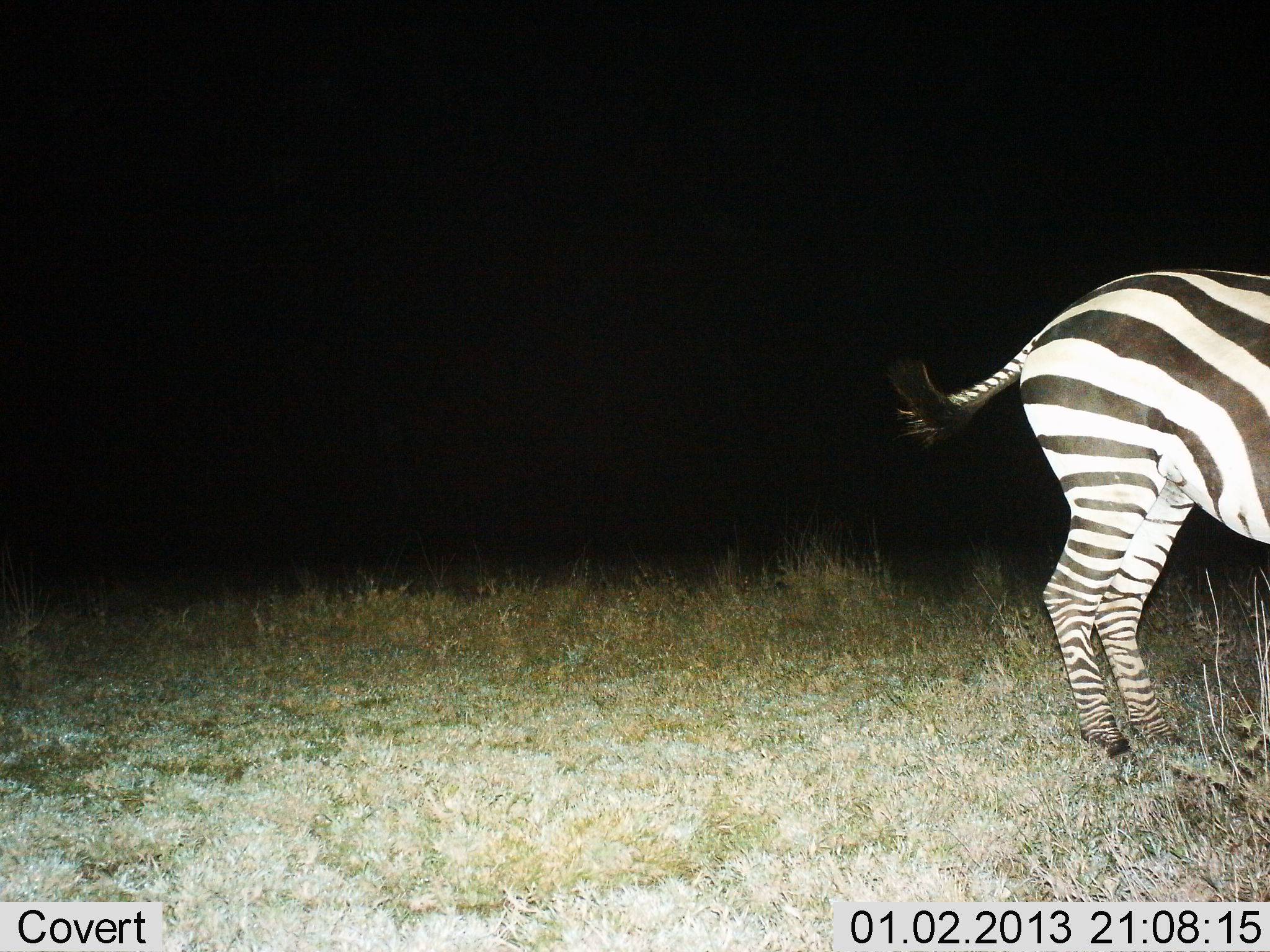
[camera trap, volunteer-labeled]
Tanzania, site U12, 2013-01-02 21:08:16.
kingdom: Animalia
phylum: Chordata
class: Mammalia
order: Perissodactyla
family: Equidae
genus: Equus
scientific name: Equus quagga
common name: plains zebra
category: zebra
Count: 1.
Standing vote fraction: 90%.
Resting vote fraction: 0%.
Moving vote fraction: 10%.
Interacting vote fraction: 0%.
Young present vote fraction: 0%.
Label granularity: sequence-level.